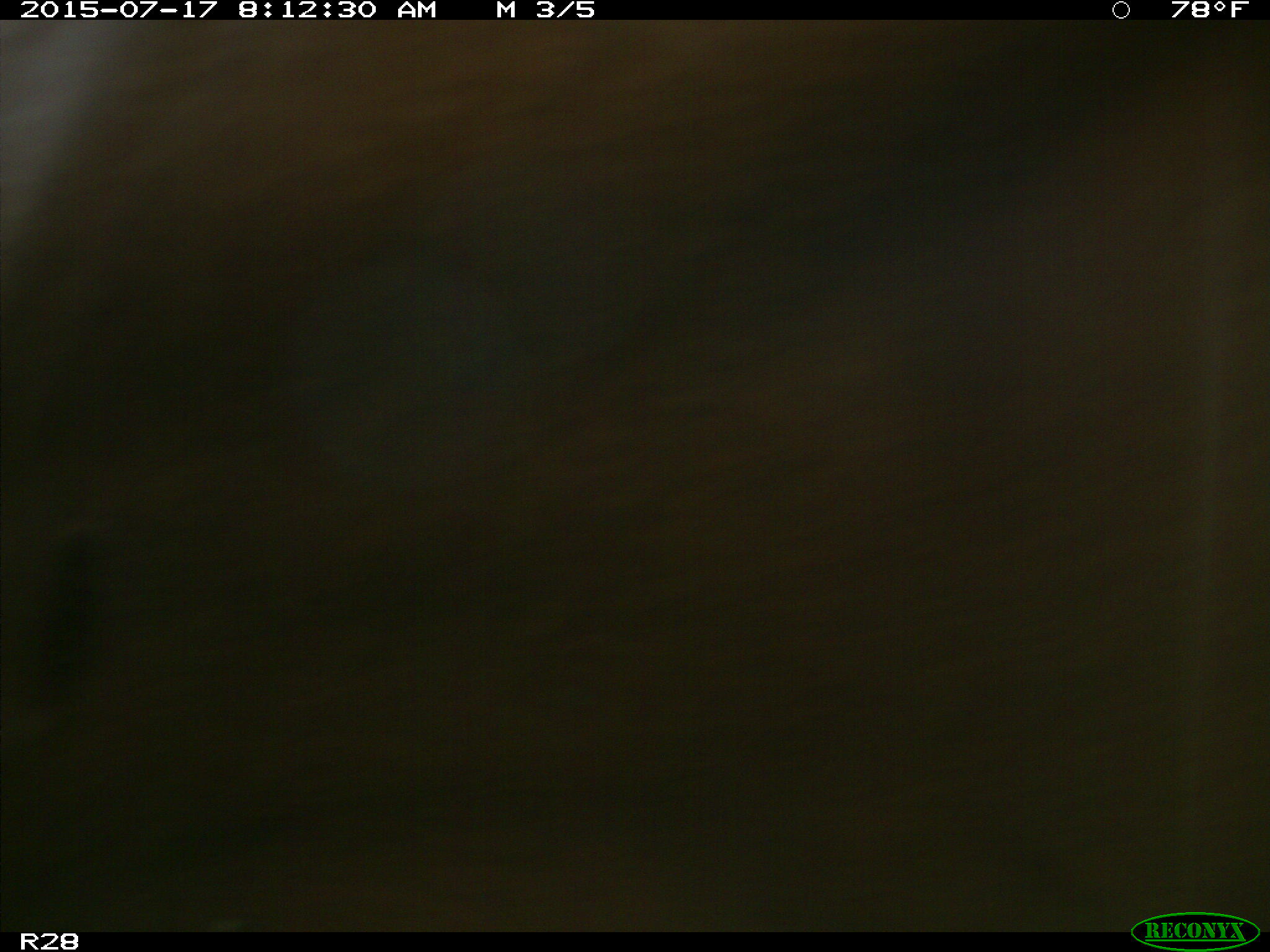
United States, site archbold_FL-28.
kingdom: Animalia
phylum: Chordata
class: Mammalia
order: Artiodactyla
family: Bovidae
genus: Bos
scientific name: Bos taurus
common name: domestic cow